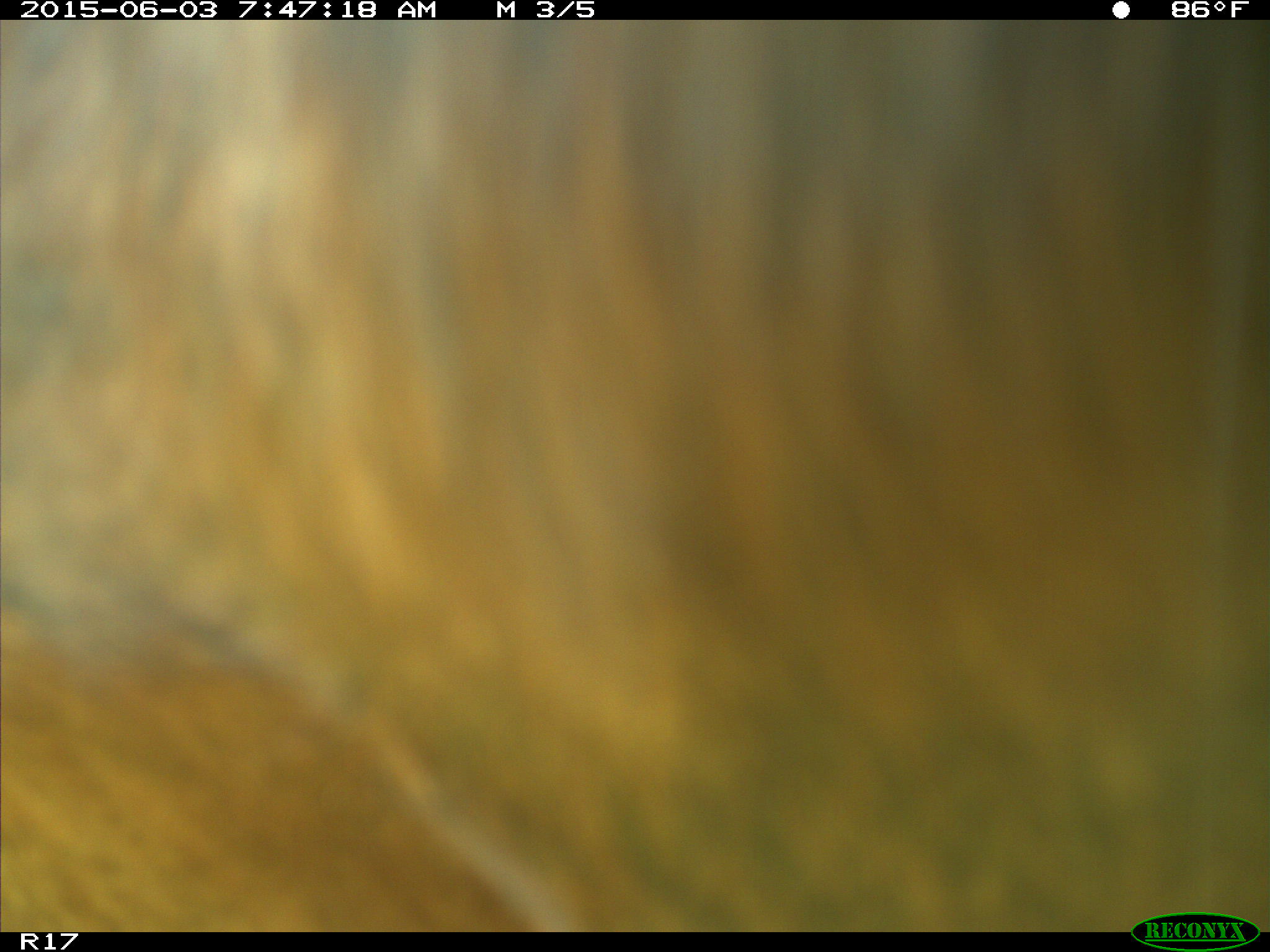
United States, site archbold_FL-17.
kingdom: Animalia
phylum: Chordata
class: Mammalia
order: Artiodactyla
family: Bovidae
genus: Bos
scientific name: Bos taurus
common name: domestic cow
Bos taurus (domestic cow).